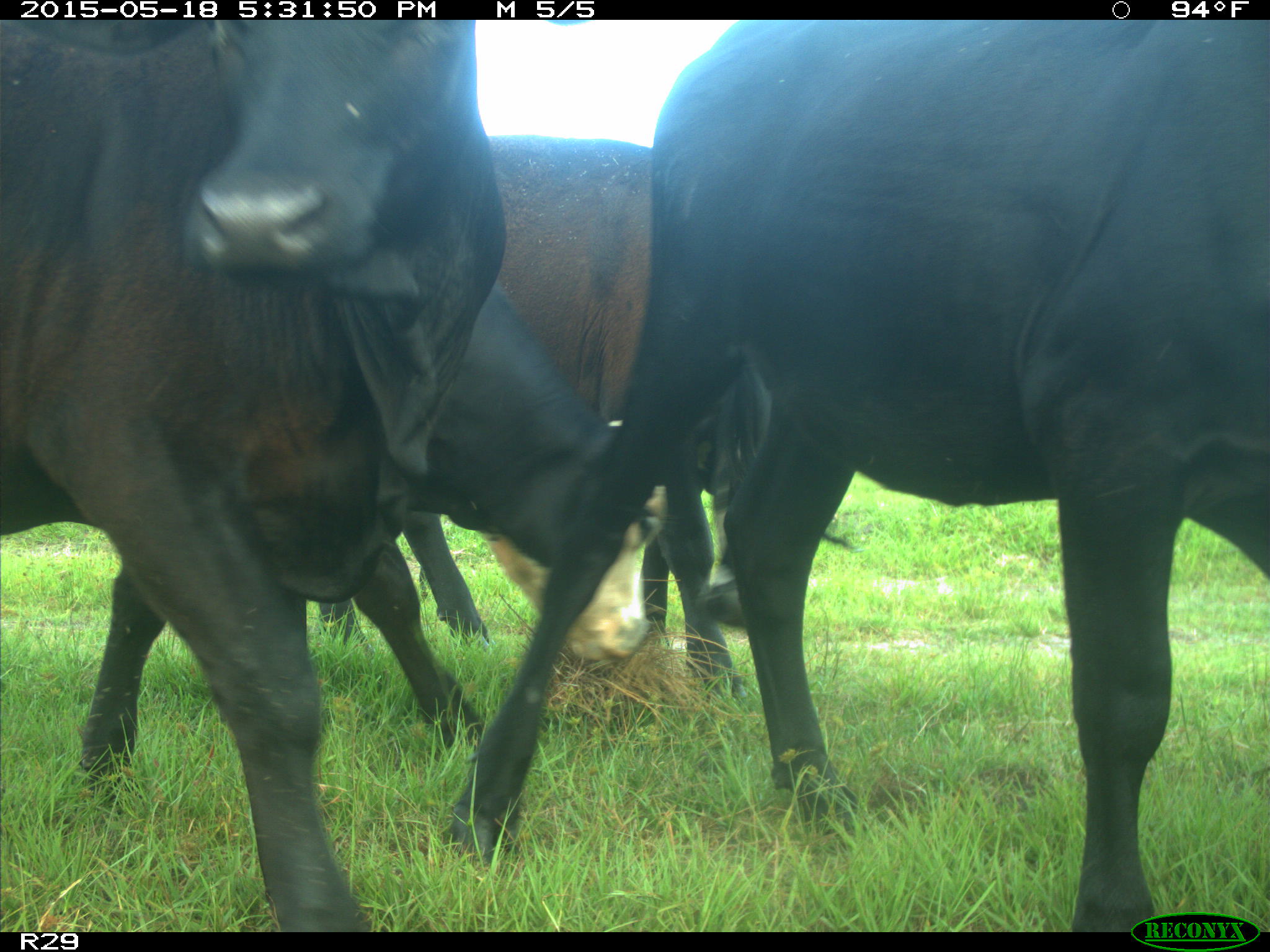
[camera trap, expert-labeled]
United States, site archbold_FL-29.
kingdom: Animalia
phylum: Chordata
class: Mammalia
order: Artiodactyla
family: Bovidae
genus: Bos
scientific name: Bos taurus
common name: domestic cow